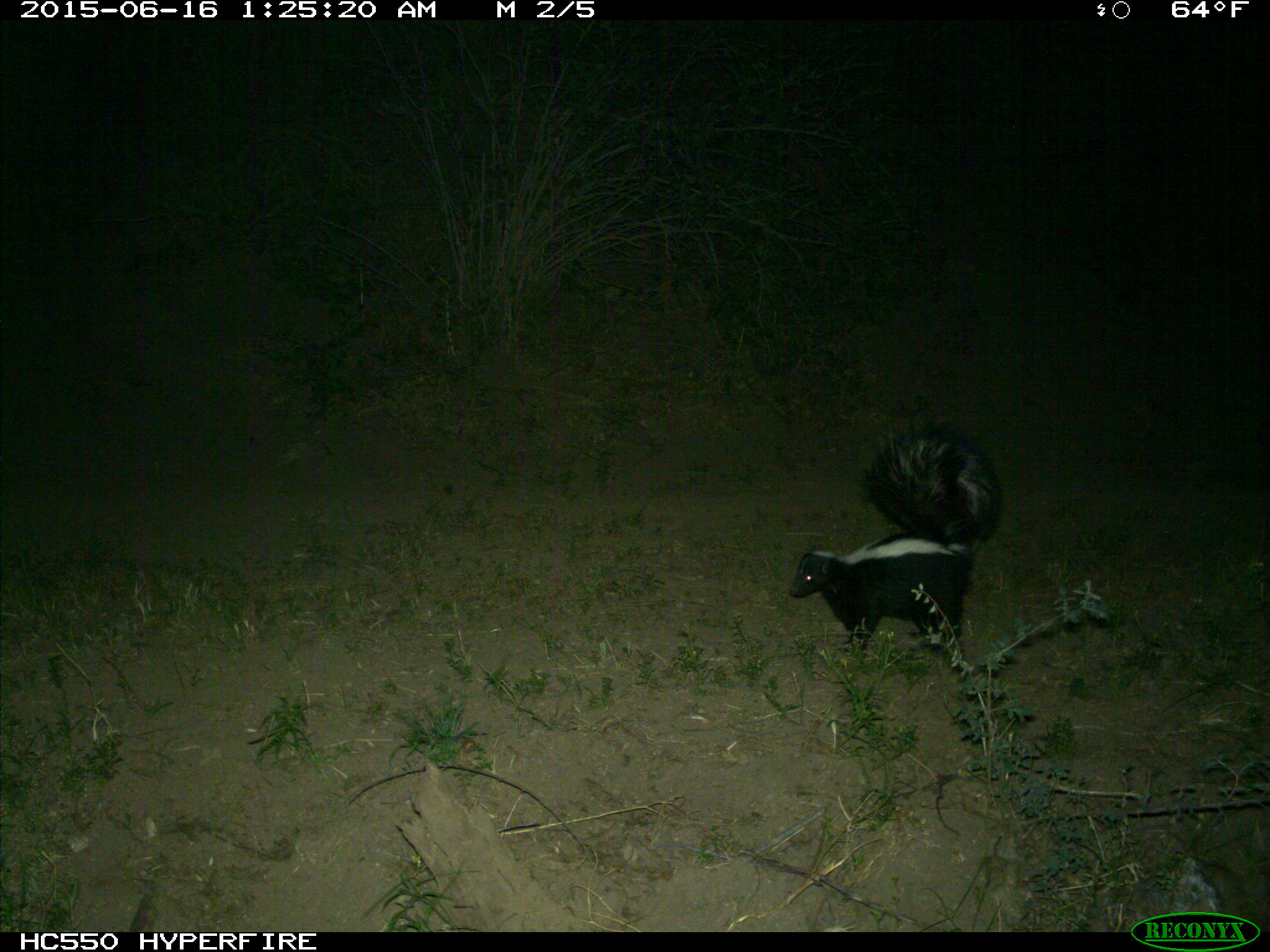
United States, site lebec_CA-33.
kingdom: Animalia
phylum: Chordata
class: Mammalia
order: Carnivora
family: Mephitidae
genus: Mephitis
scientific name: Mephitis mephitis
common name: striped skunk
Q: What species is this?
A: Mephitis mephitis (striped skunk).